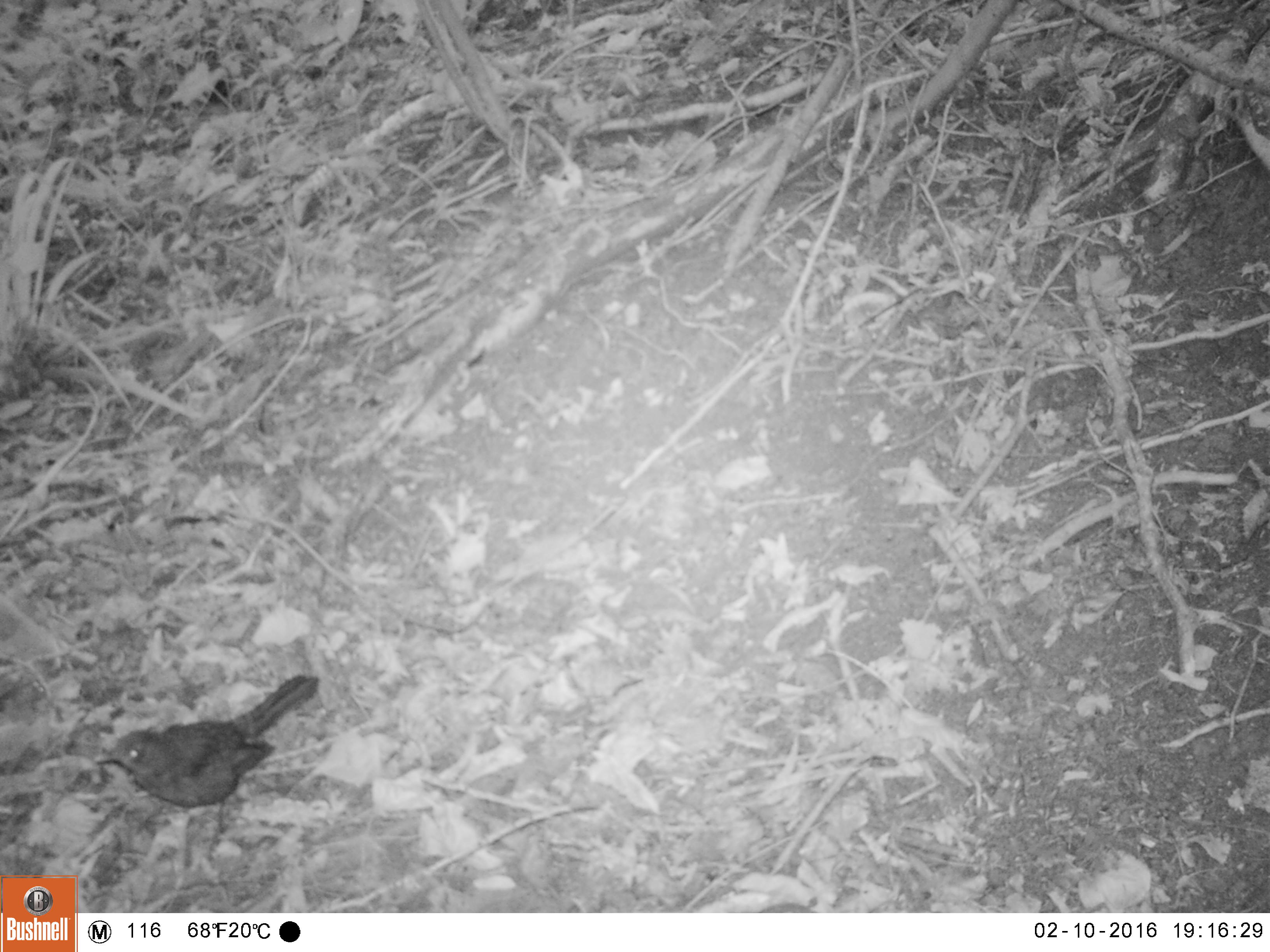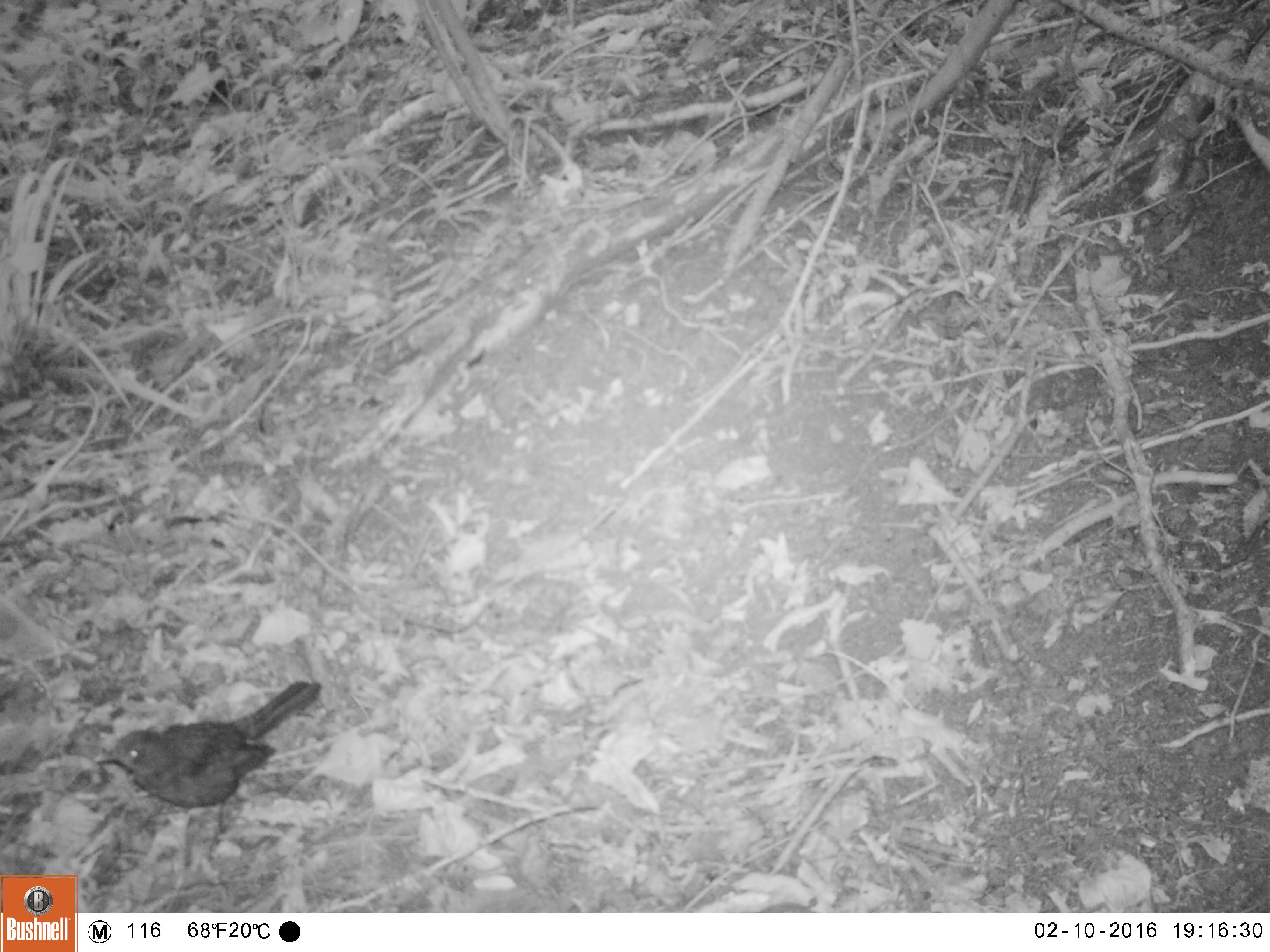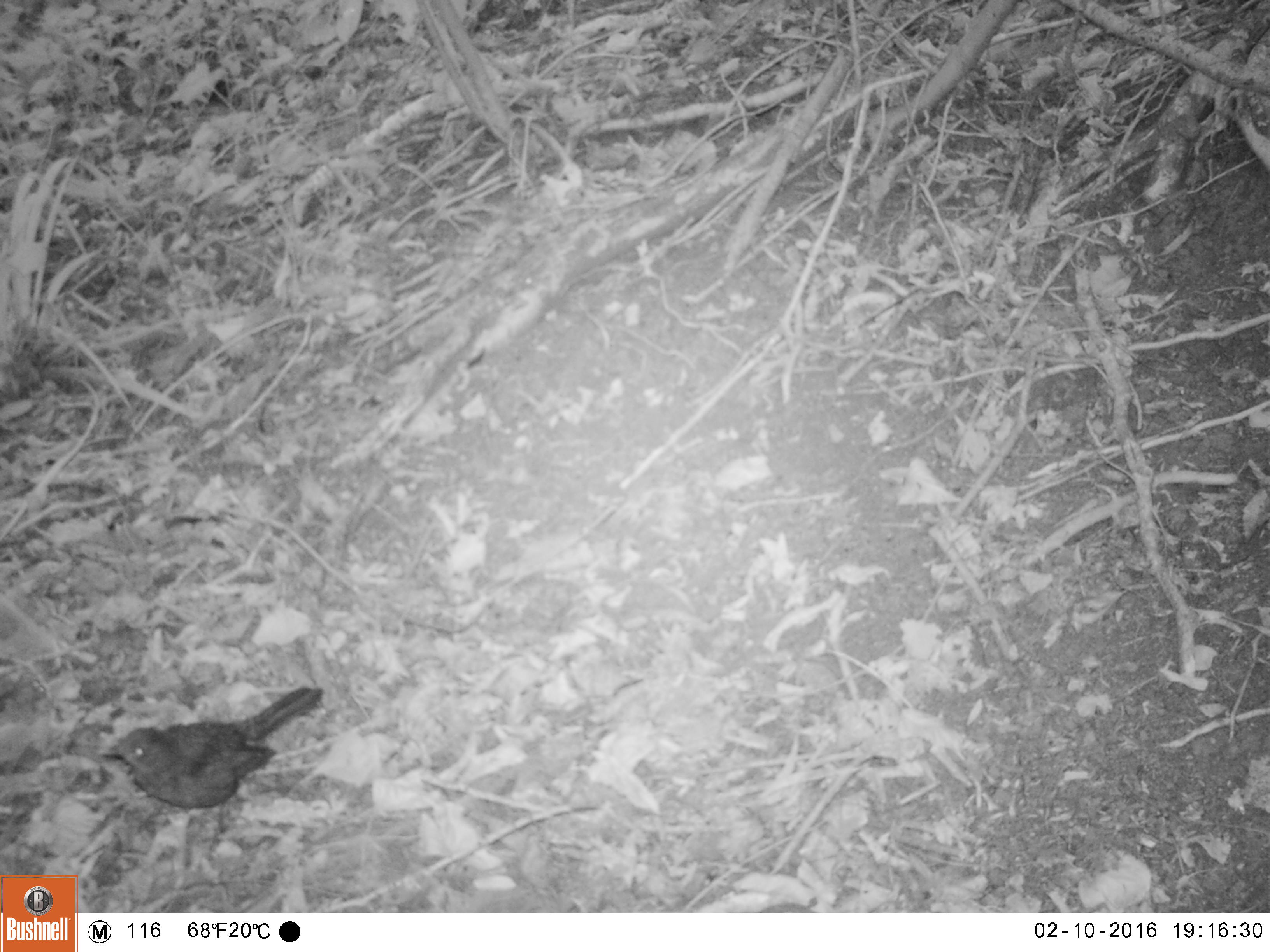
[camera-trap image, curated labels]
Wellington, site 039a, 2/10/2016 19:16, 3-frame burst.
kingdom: Animalia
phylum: Chordata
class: Aves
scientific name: Aves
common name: bird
Bird (Aves).